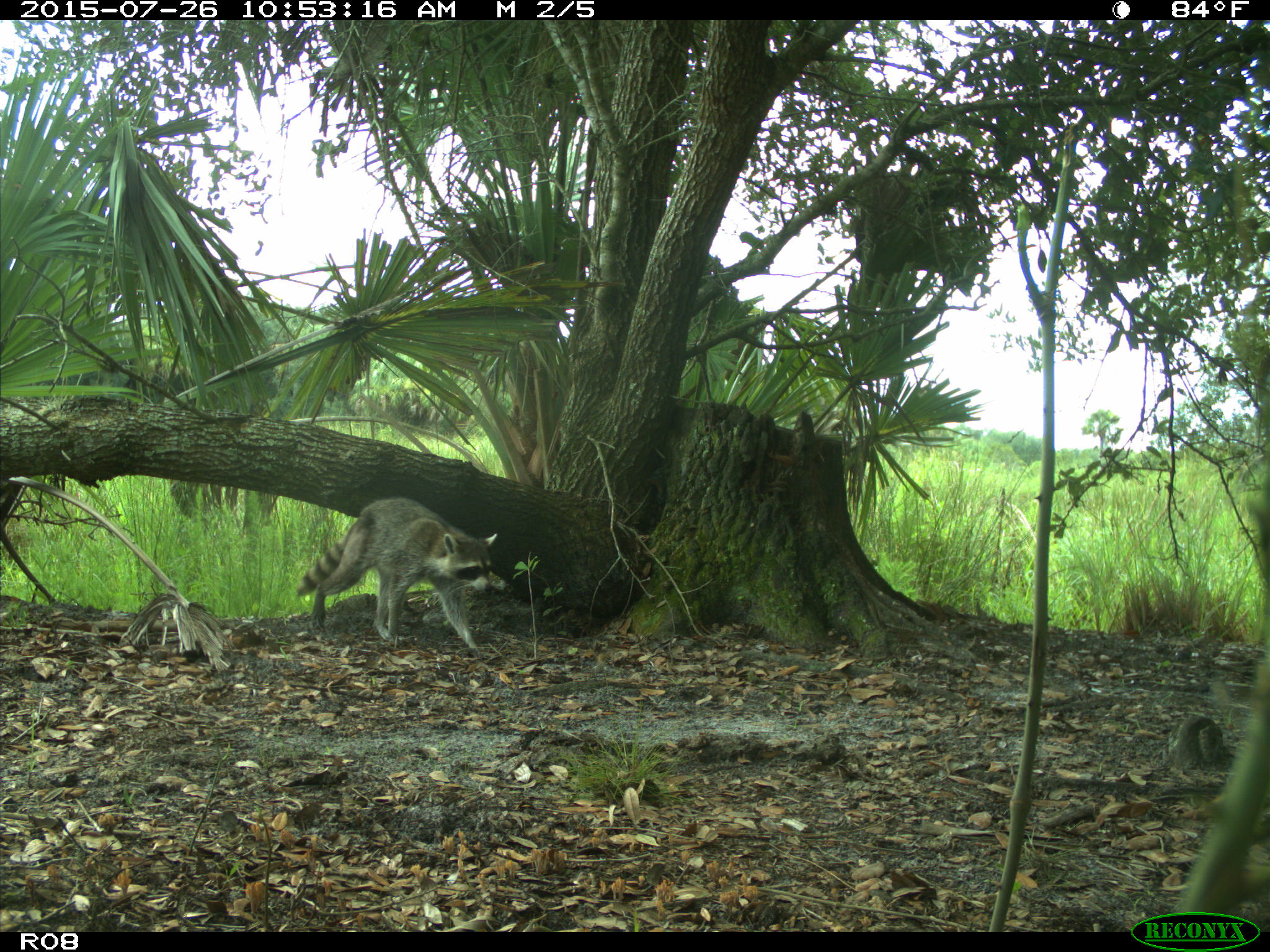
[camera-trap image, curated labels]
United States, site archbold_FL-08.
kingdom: Animalia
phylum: Chordata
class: Mammalia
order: Carnivora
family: Procyonidae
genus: Procyon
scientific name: Procyon lotor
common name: common raccoon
Procyon lotor (common raccoon).